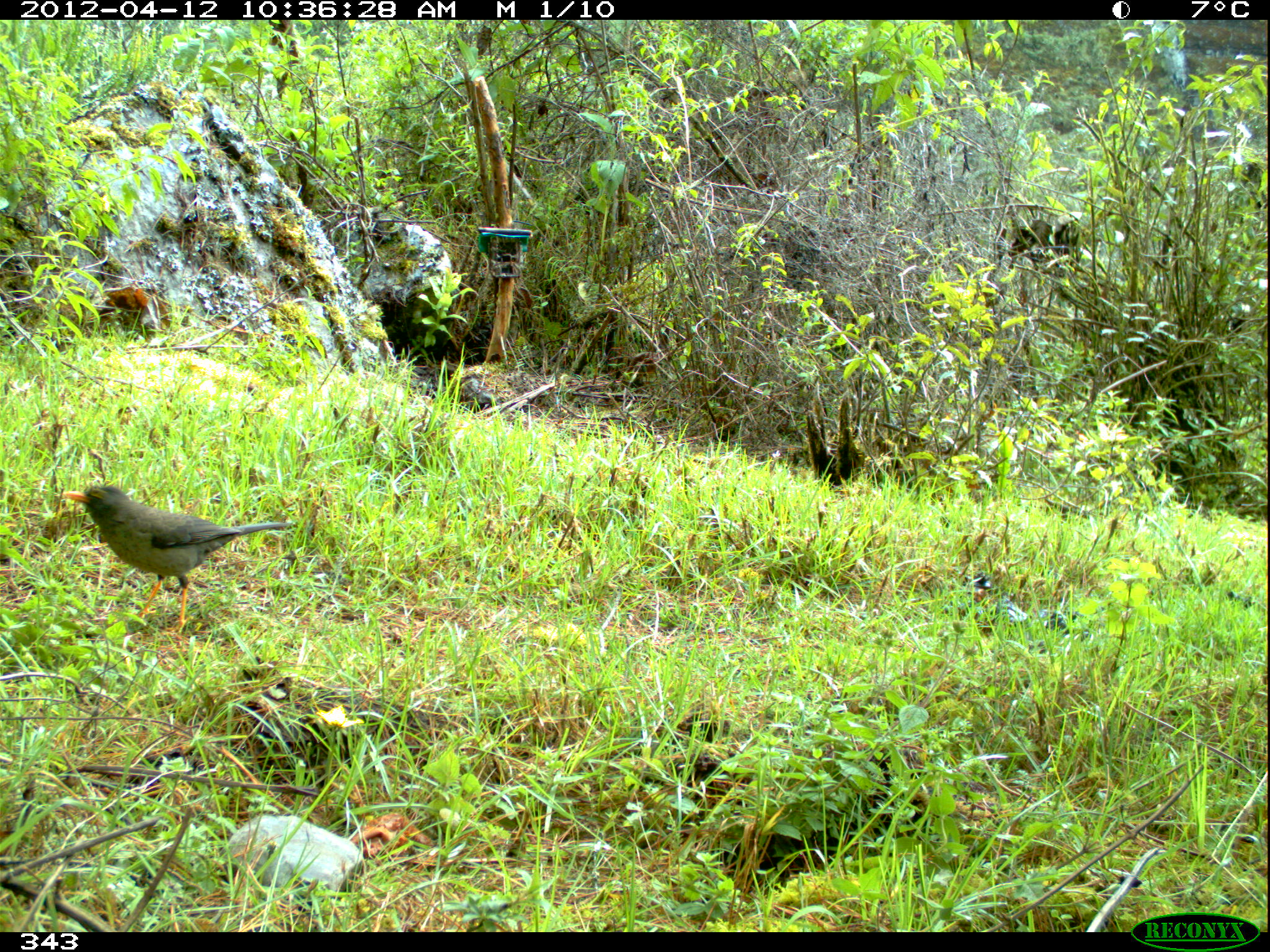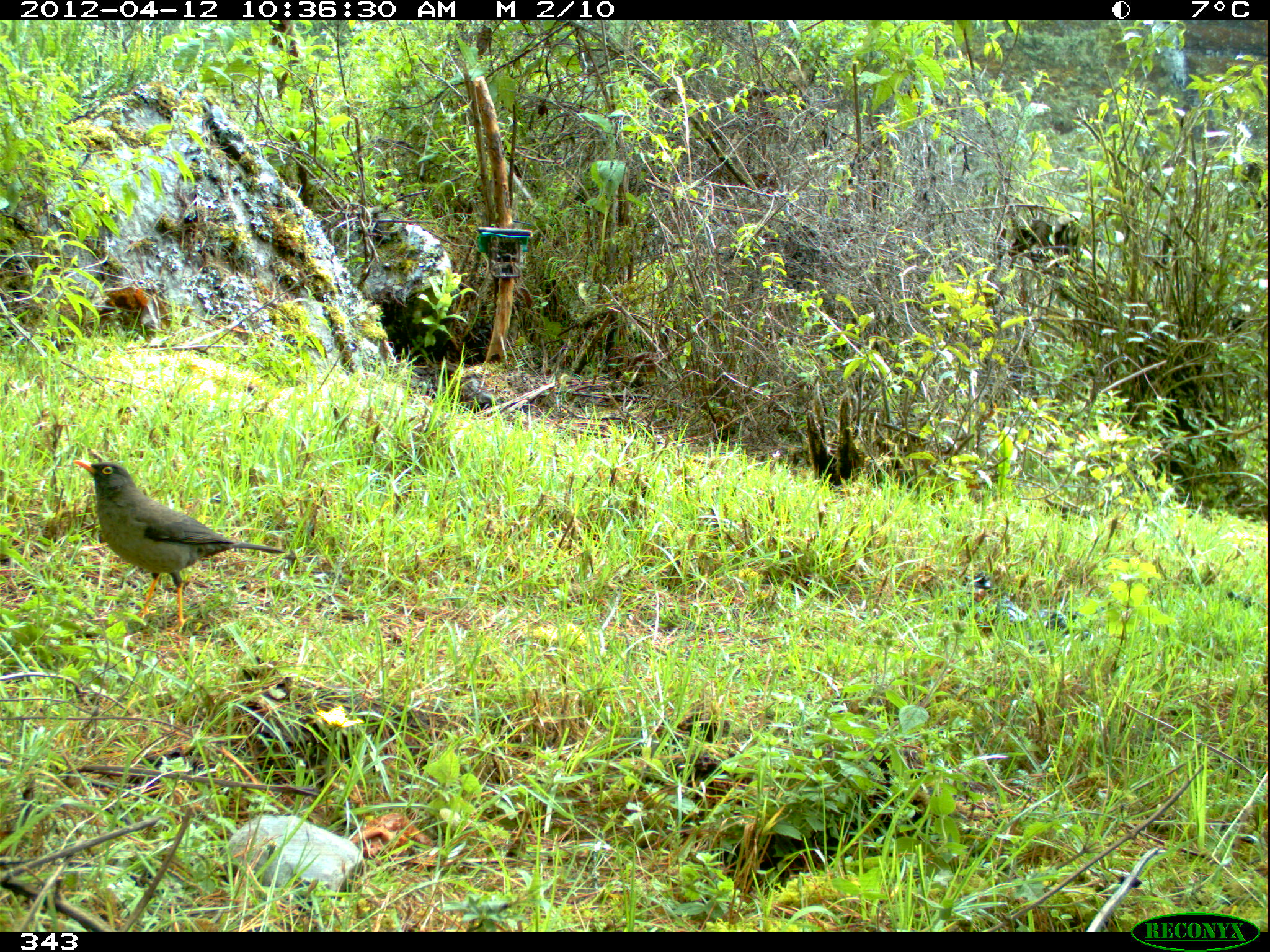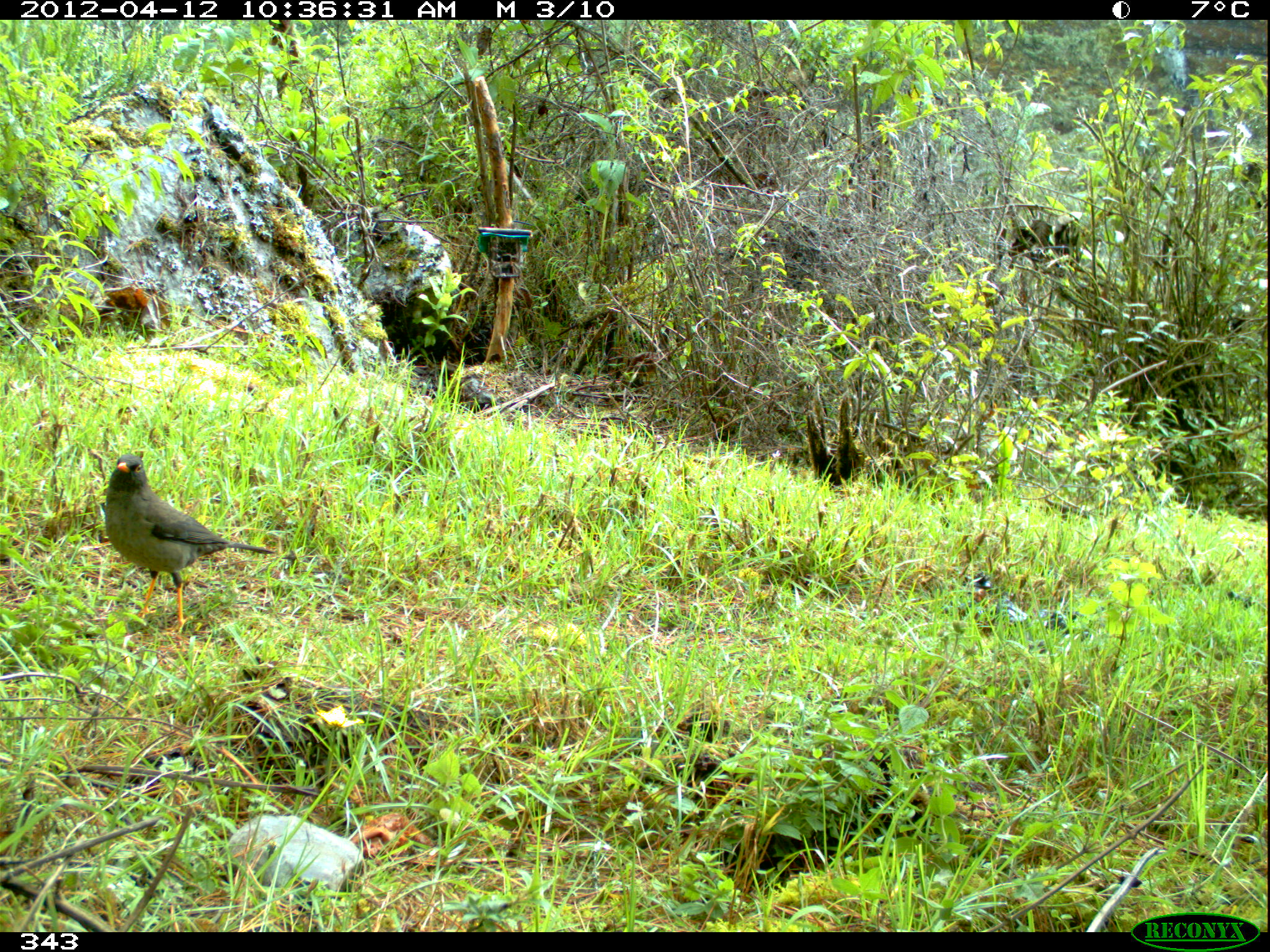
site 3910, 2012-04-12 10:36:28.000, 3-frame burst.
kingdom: Animalia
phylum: Chordata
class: Aves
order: Passeriformes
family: Turdidae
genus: Turdus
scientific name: Turdus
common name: true thrushes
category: turdus sp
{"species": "turdus sp (true thrushes) (Turdus)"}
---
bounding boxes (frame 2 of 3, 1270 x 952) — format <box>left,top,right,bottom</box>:
turdus sp: <box>72,459,285,632</box>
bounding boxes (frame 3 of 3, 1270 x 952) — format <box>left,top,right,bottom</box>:
turdus sp: <box>102,453,275,634</box>